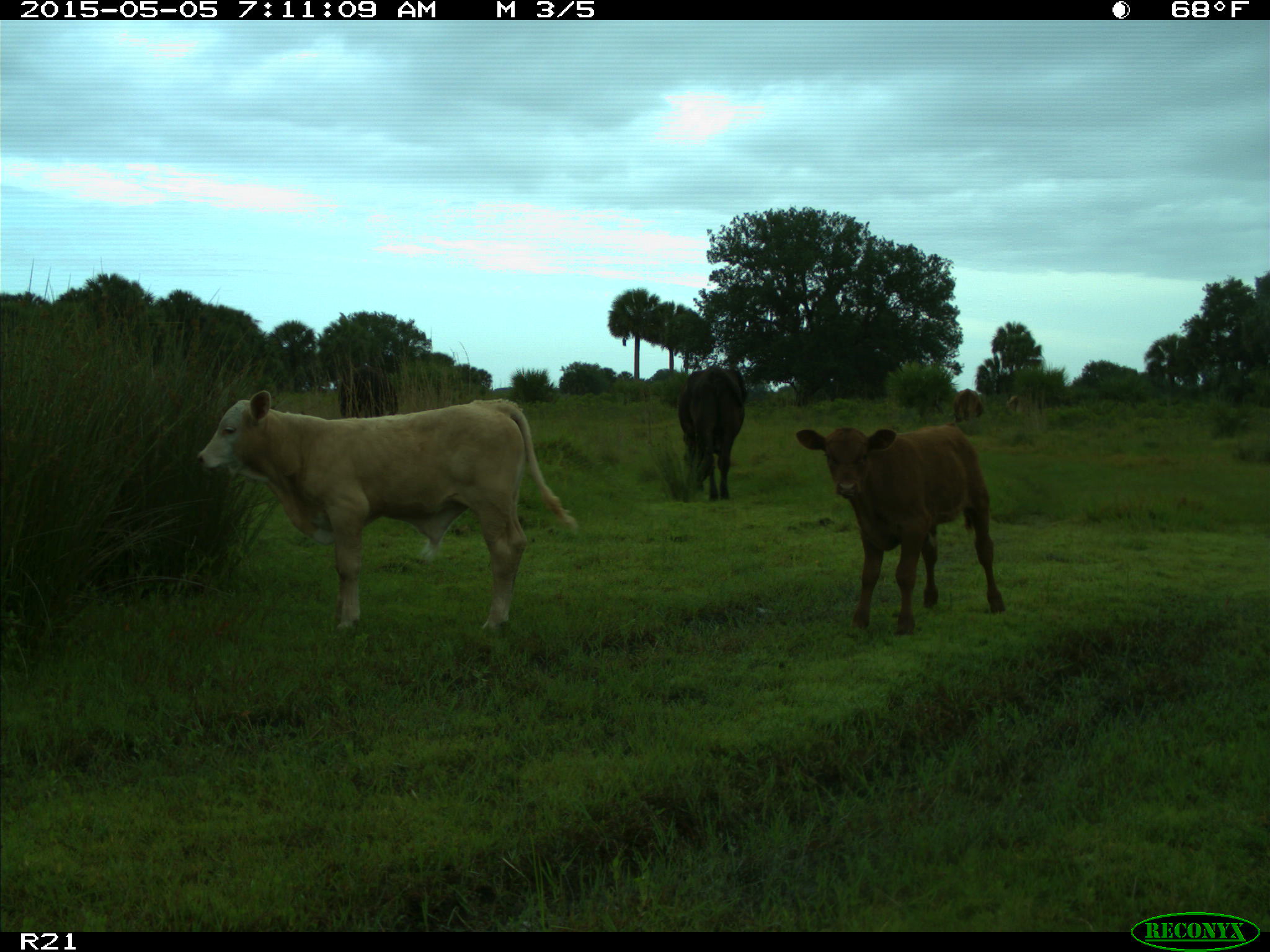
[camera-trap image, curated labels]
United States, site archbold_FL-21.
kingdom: Animalia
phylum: Chordata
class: Mammalia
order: Artiodactyla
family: Bovidae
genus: Bos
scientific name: Bos taurus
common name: domestic cow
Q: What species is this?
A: Bos taurus (domestic cow).